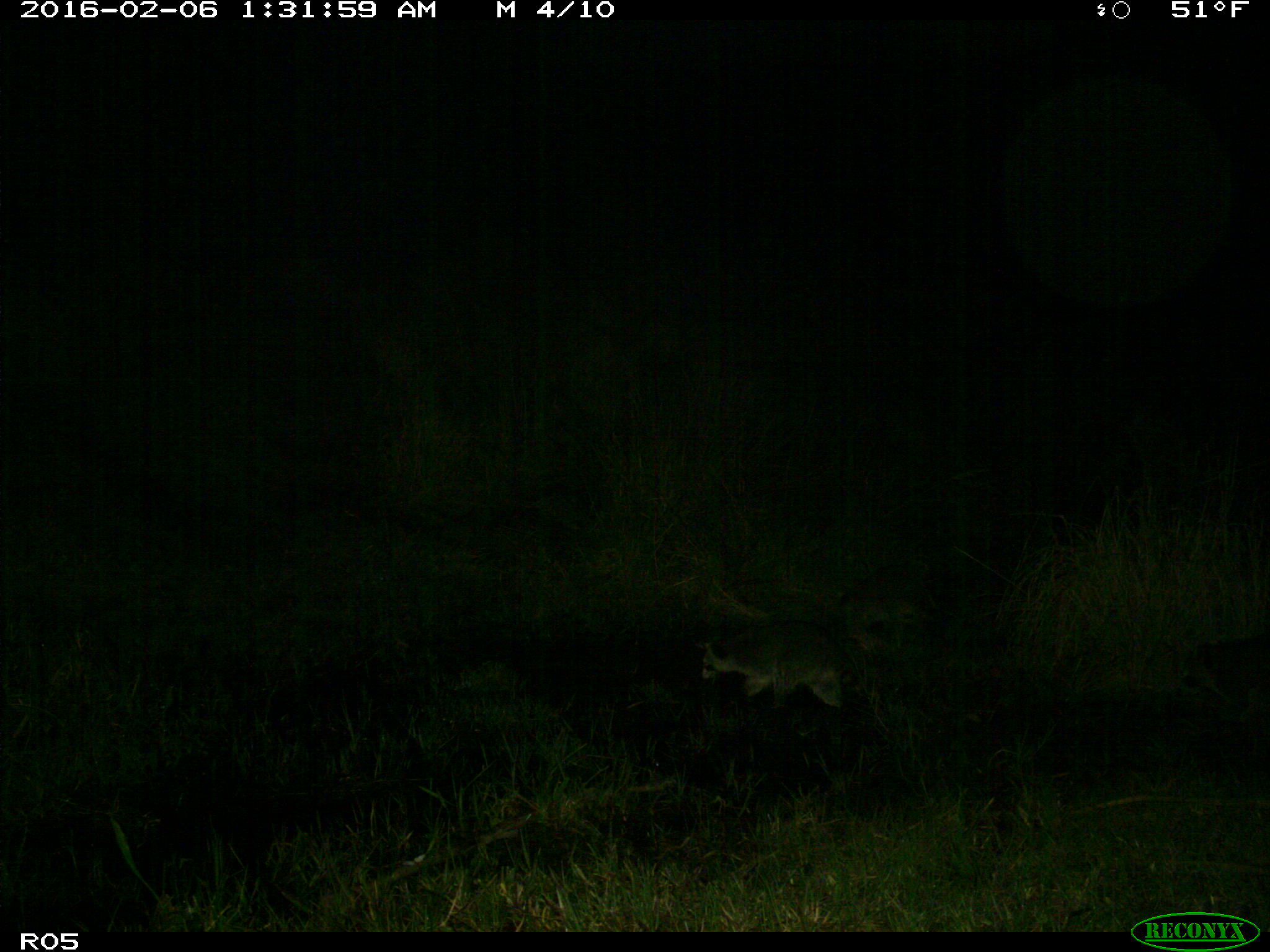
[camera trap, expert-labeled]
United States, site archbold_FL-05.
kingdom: Animalia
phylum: Chordata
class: Mammalia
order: Carnivora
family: Procyonidae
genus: Procyon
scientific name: Procyon lotor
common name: common raccoon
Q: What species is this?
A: Procyon lotor (common raccoon).